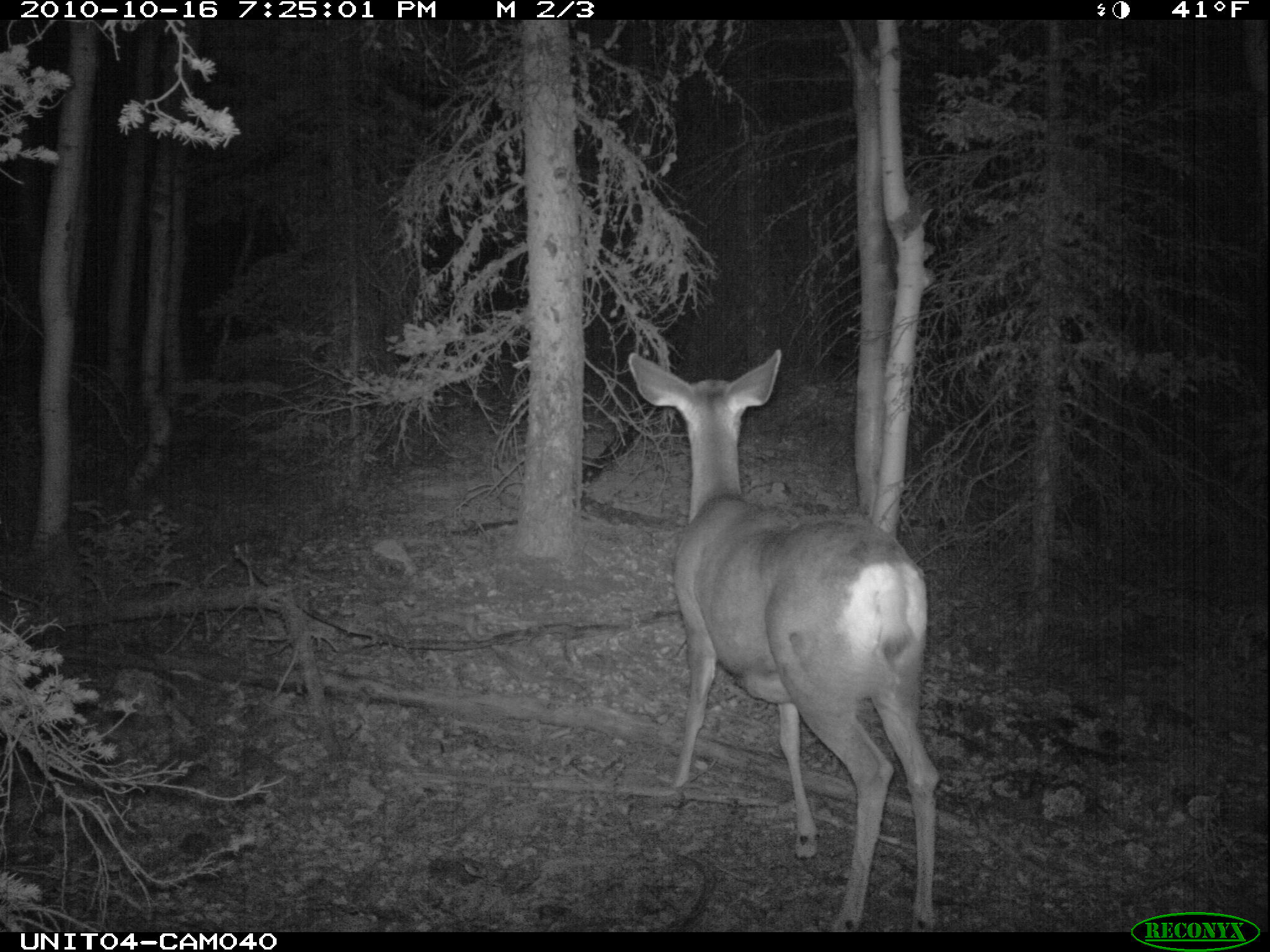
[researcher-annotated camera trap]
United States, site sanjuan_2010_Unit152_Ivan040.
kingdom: Animalia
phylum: Chordata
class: Mammalia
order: Artiodactyla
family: Cervidae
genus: Odocoileus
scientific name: Odocoileus hemionus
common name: mule deer